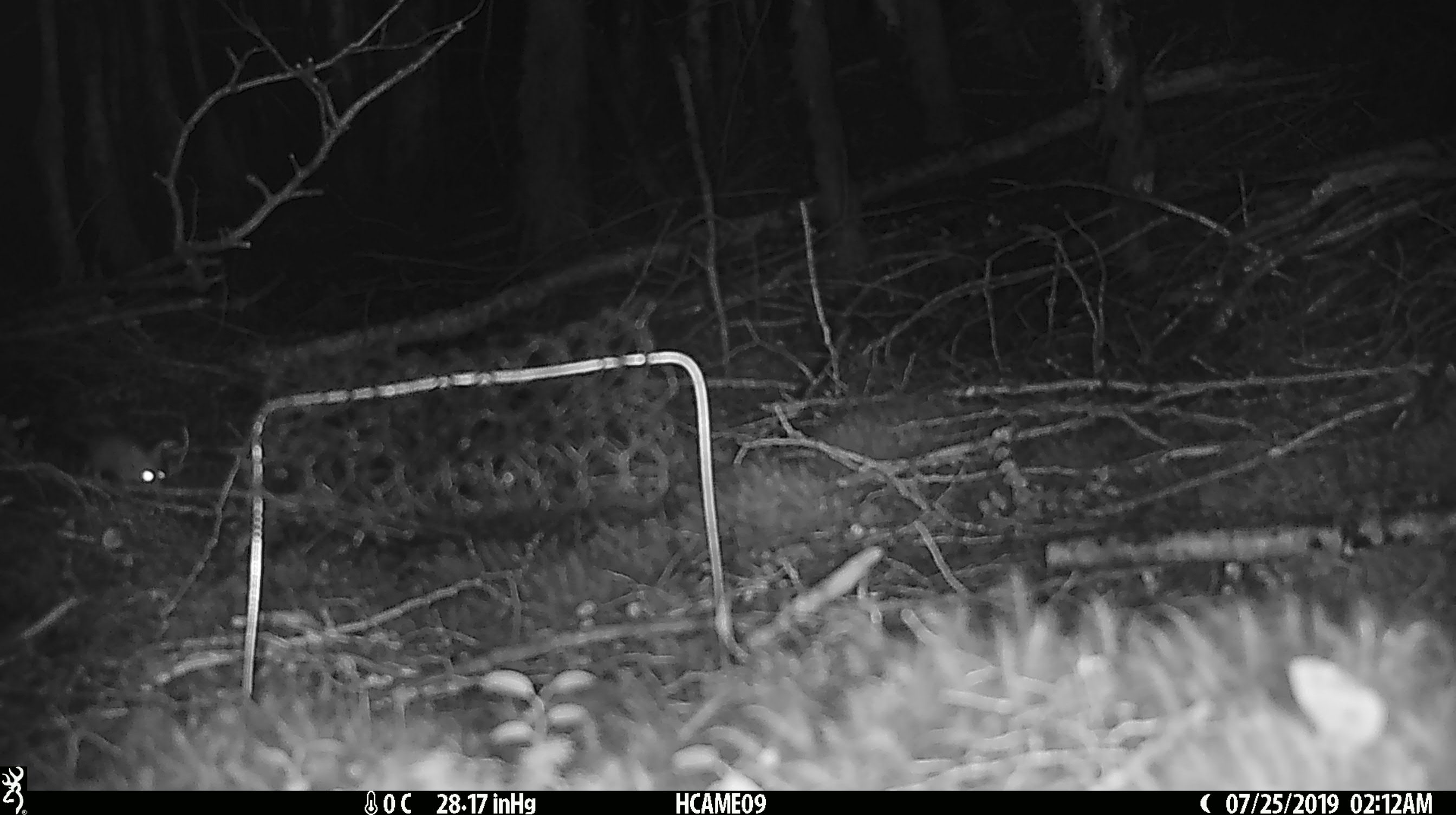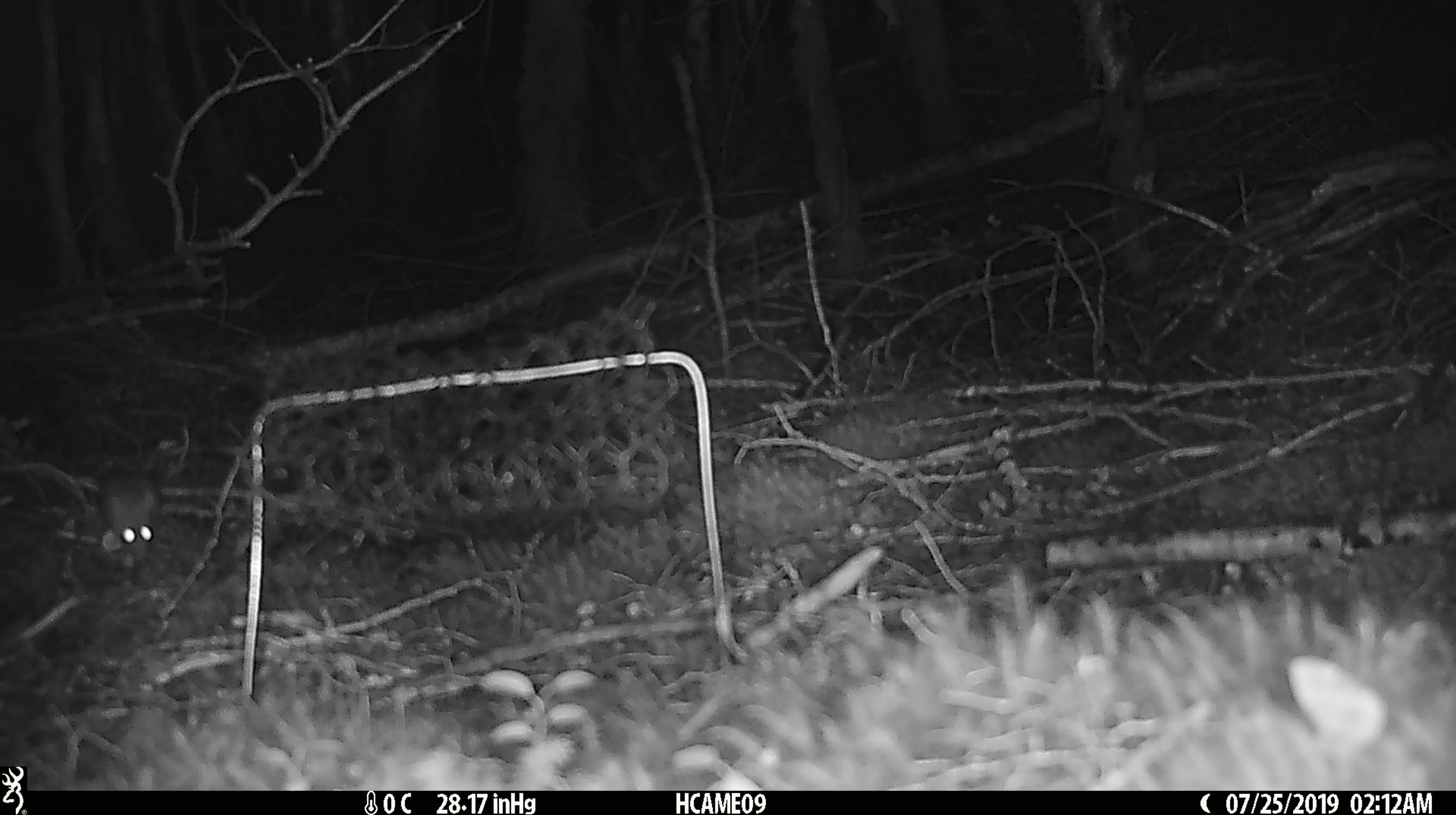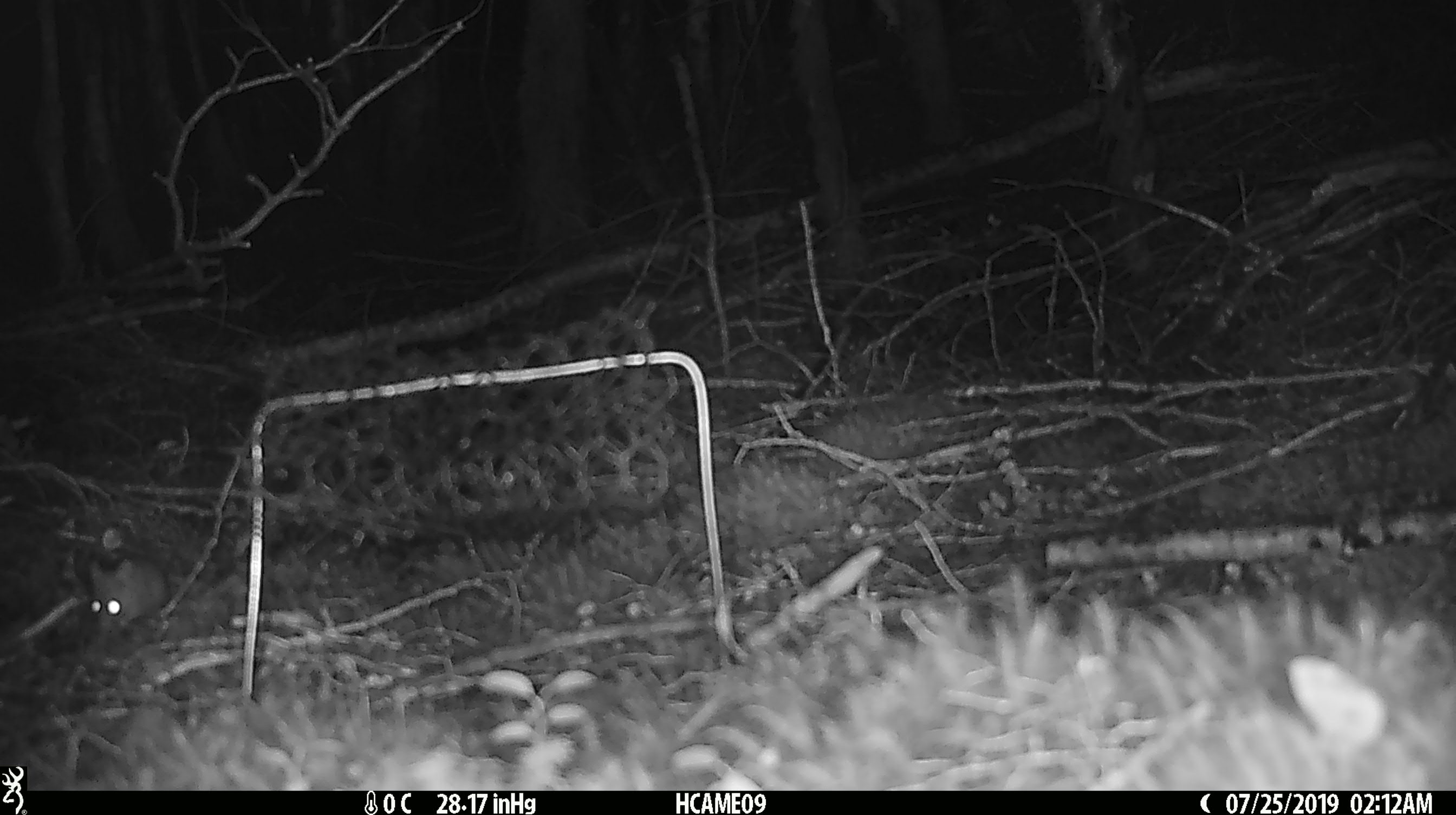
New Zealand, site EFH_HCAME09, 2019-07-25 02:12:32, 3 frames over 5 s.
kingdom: Animalia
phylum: Chordata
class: Mammalia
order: Rodentia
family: Muridae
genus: Mus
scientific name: Mus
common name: mouse